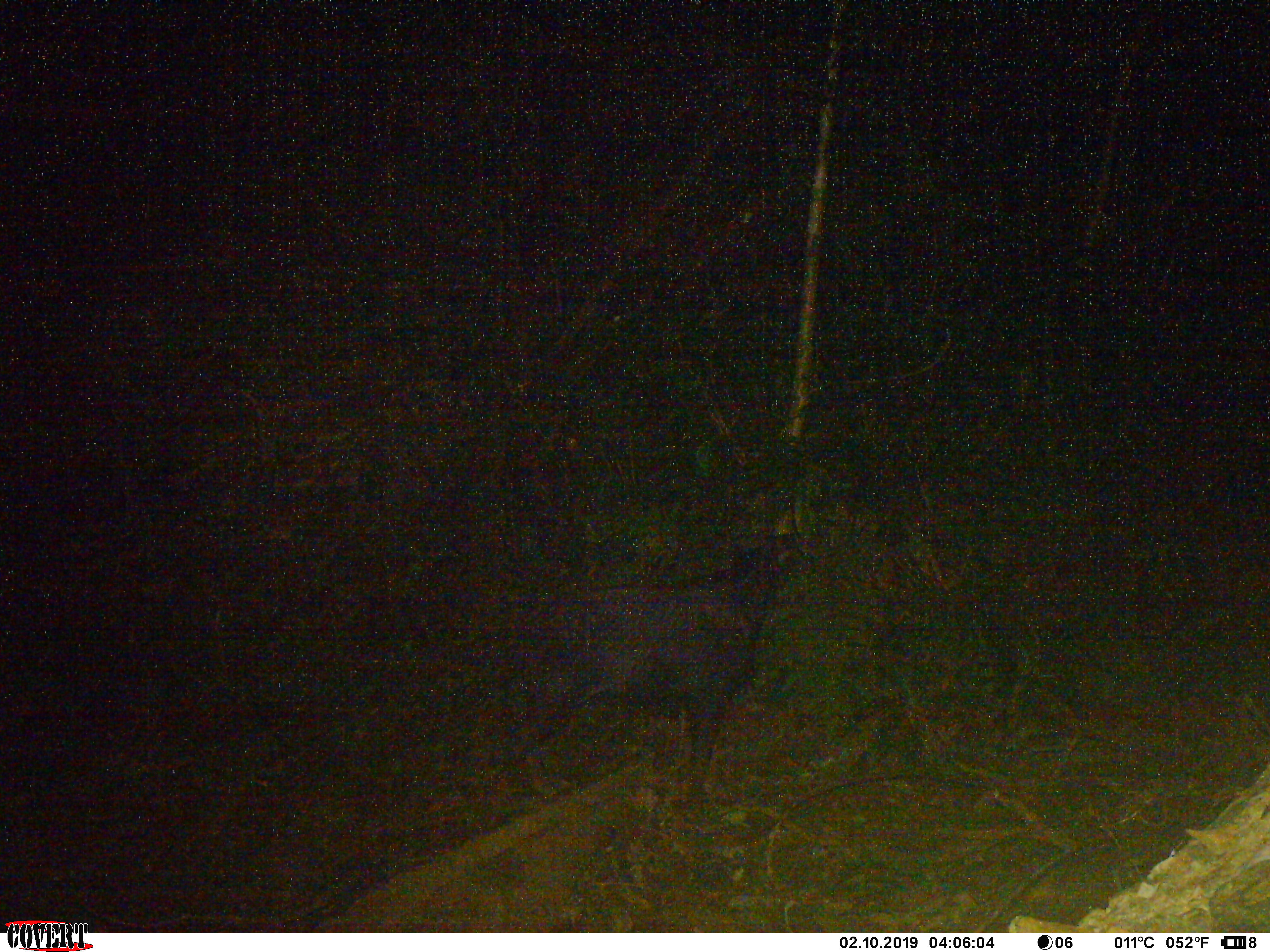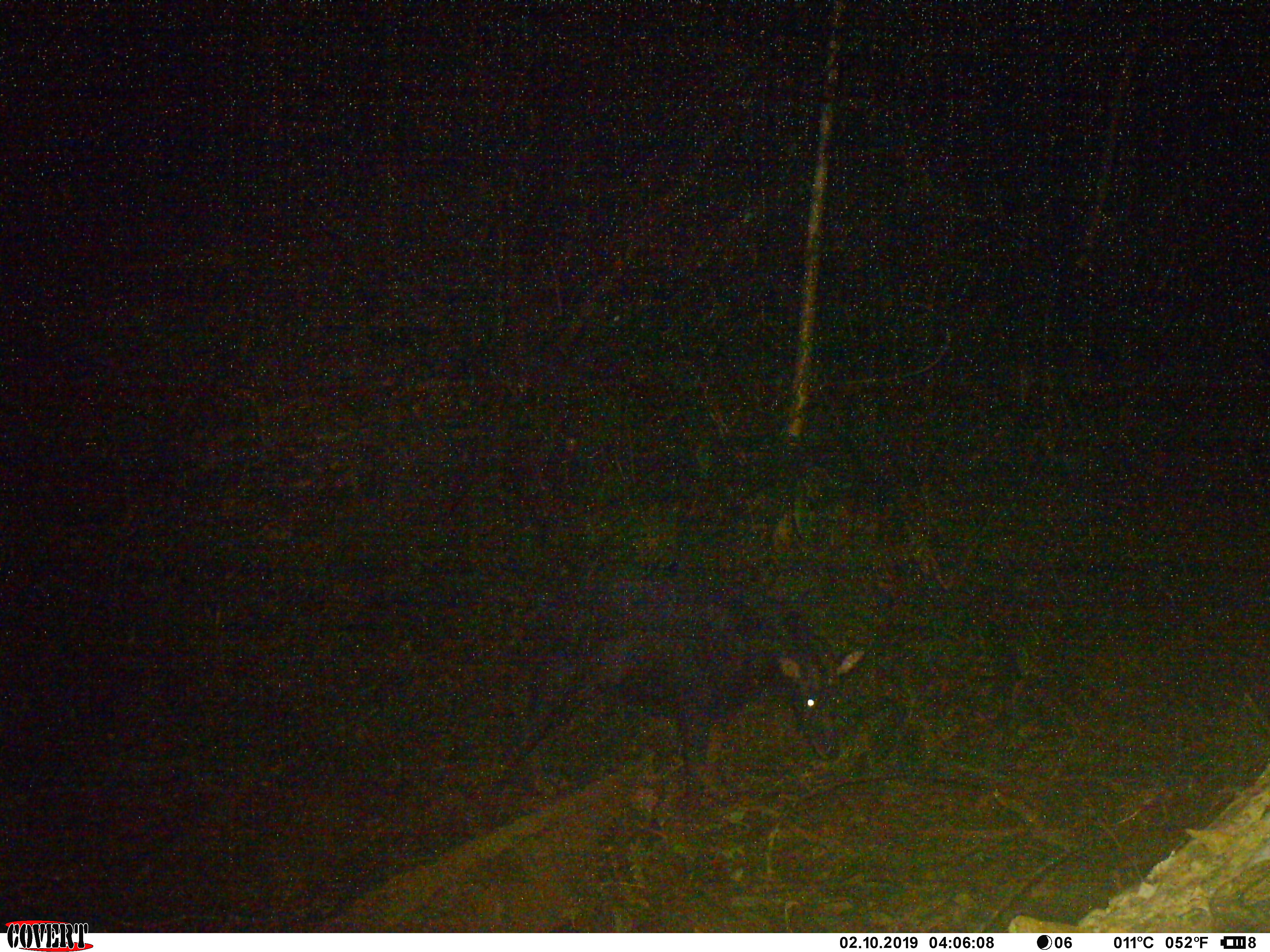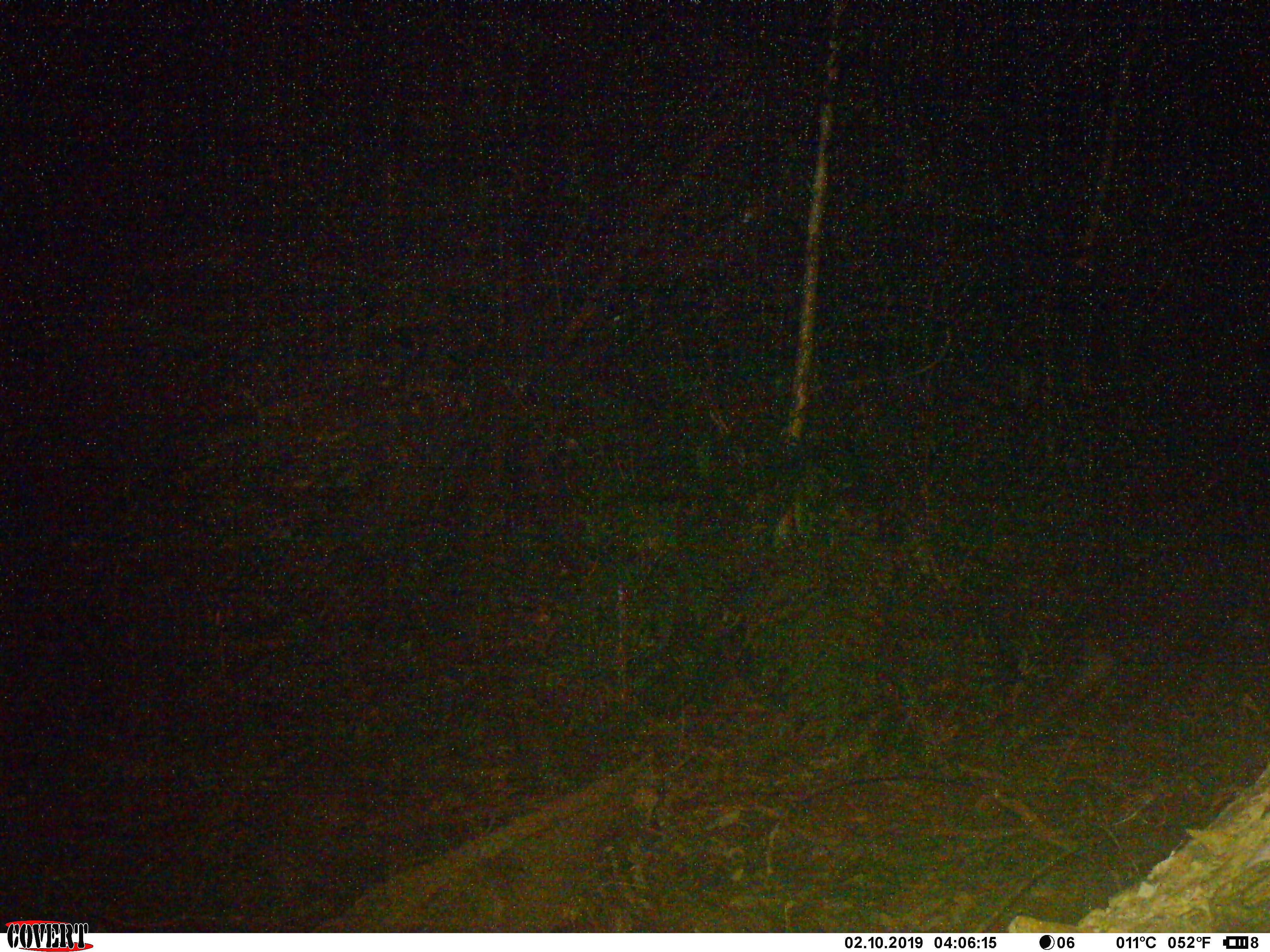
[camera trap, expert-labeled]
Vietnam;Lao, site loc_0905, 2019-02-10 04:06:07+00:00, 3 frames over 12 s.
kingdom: Animalia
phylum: Chordata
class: Mammalia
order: Artiodactyla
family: Bovidae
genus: Capricornis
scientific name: Capricornis sumatraensis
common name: chinese serow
Chinese serow (Capricornis sumatraensis). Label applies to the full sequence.